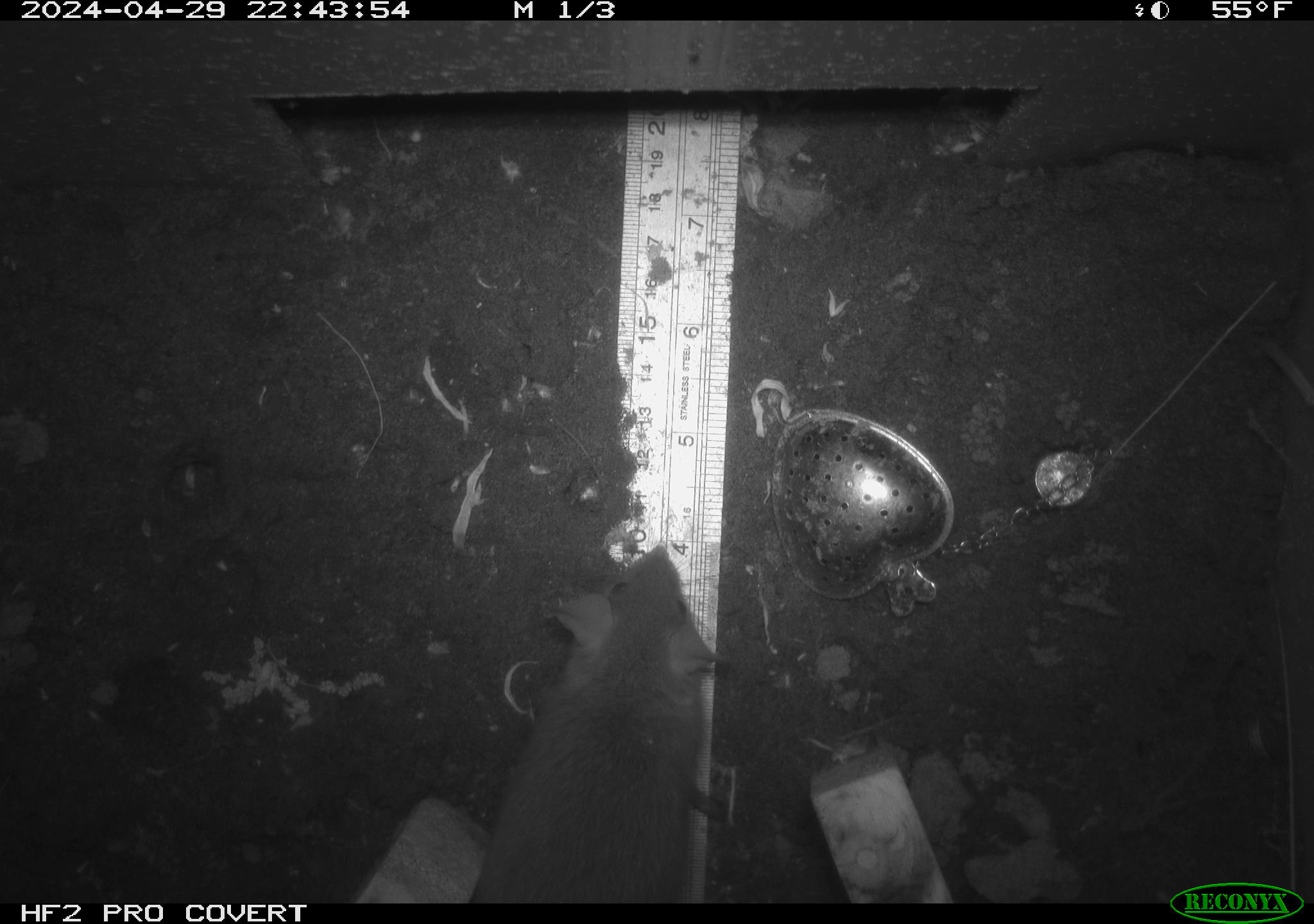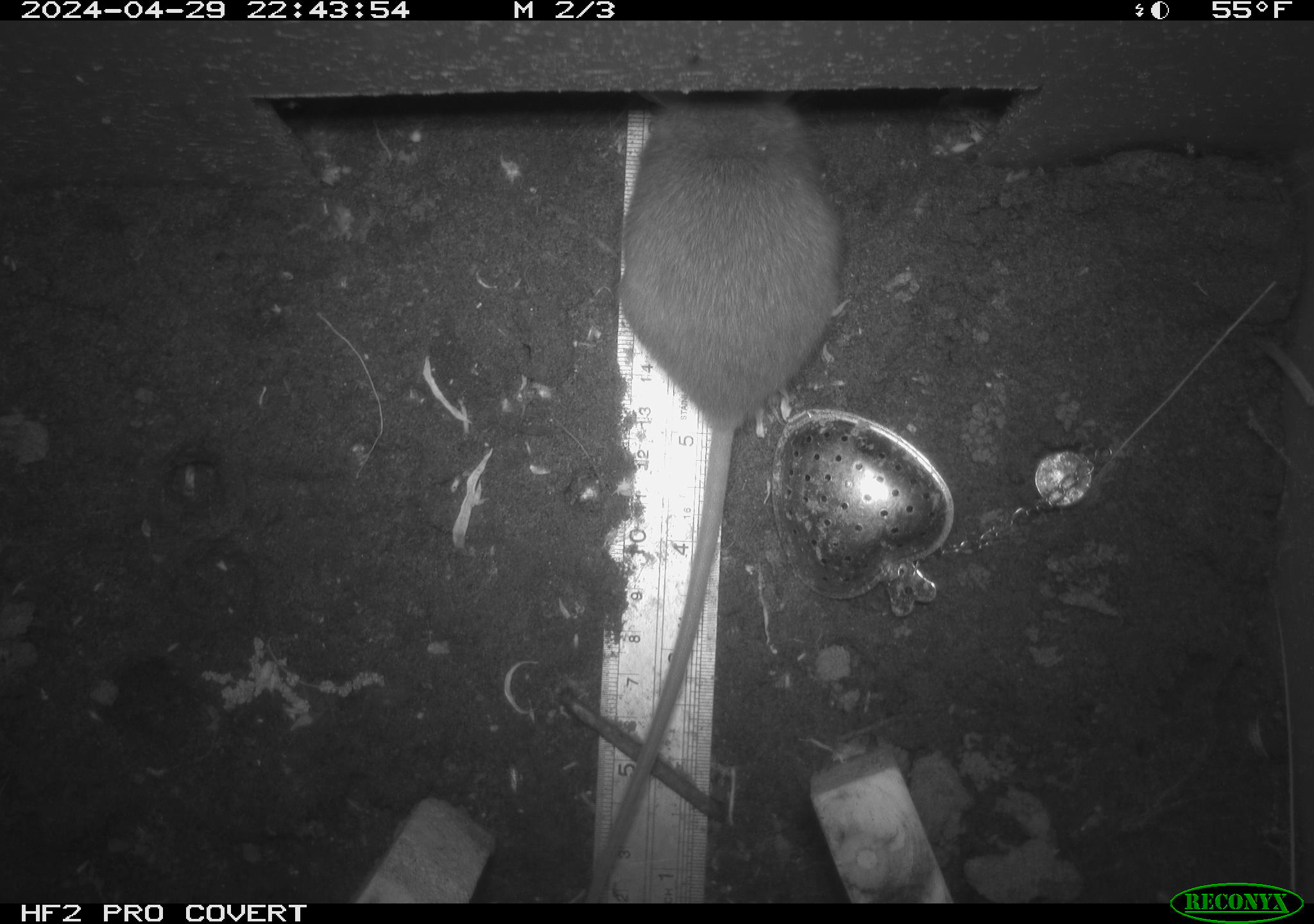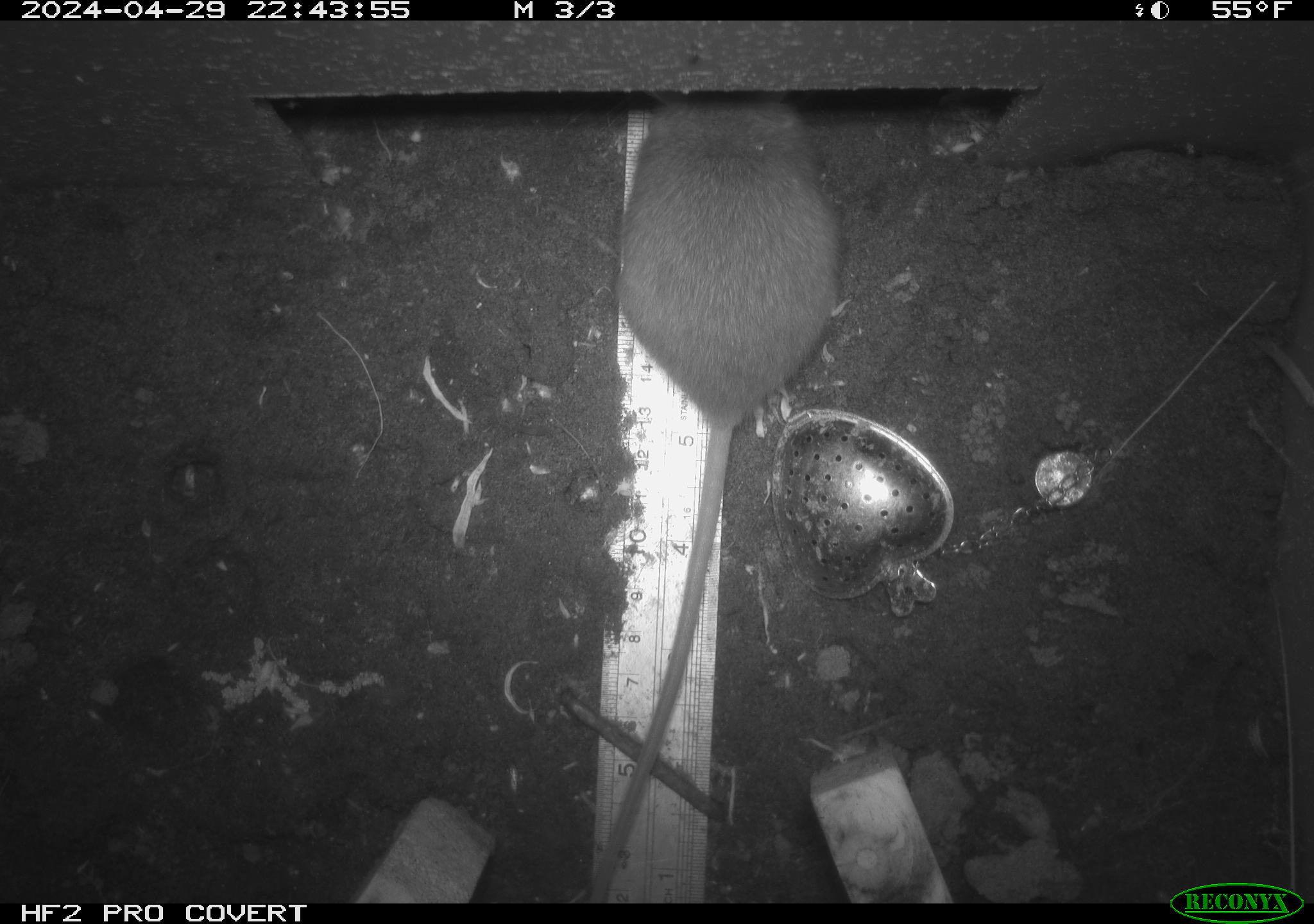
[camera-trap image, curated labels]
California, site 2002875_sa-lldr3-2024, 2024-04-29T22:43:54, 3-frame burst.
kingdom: Animalia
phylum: Chordata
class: Mammalia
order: Rodentia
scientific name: Rodentia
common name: rodent